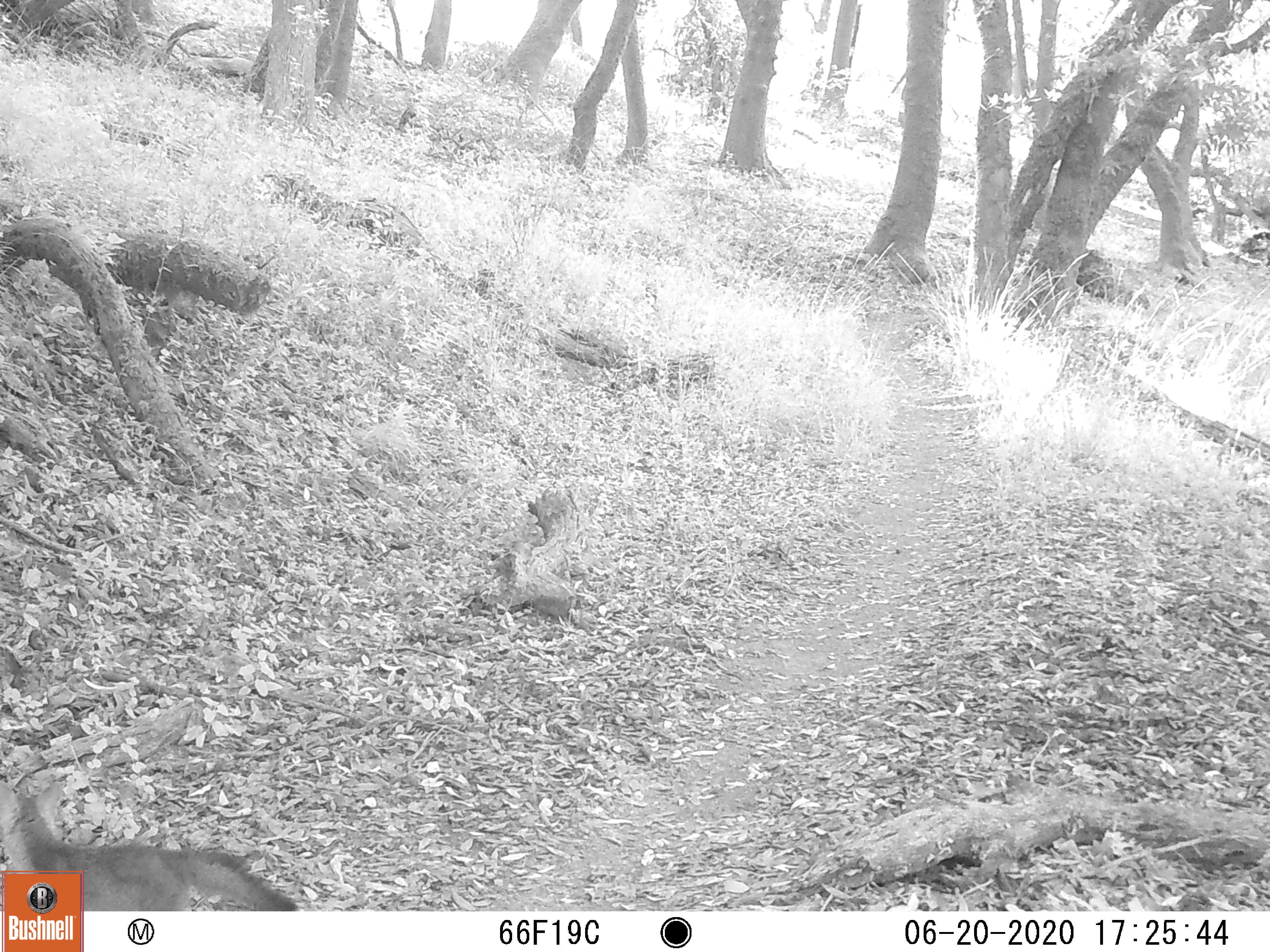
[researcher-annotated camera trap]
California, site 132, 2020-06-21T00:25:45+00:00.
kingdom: Animalia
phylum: Chordata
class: Mammalia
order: Carnivora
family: Canidae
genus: Urocyon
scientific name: Urocyon cinereoargenteus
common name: gray fox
Gray fox (Urocyon cinereoargenteus).